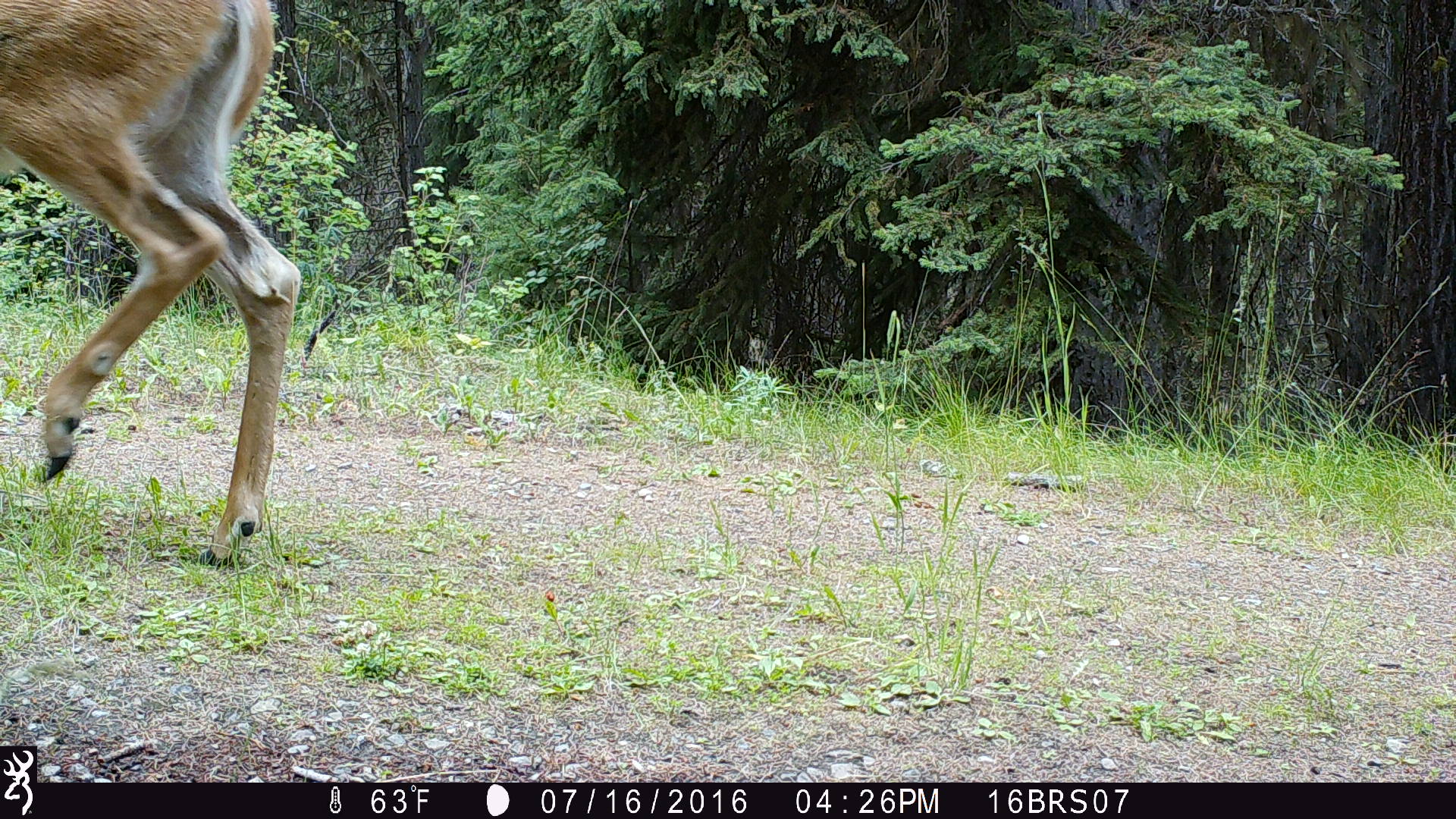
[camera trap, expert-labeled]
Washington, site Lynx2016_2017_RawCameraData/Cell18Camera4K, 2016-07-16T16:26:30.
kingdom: Animalia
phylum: Chordata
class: Mammalia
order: Artiodactyla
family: Cervidae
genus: Odocoileus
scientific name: Odocoileus virginianus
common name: white-tailed deer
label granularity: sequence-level